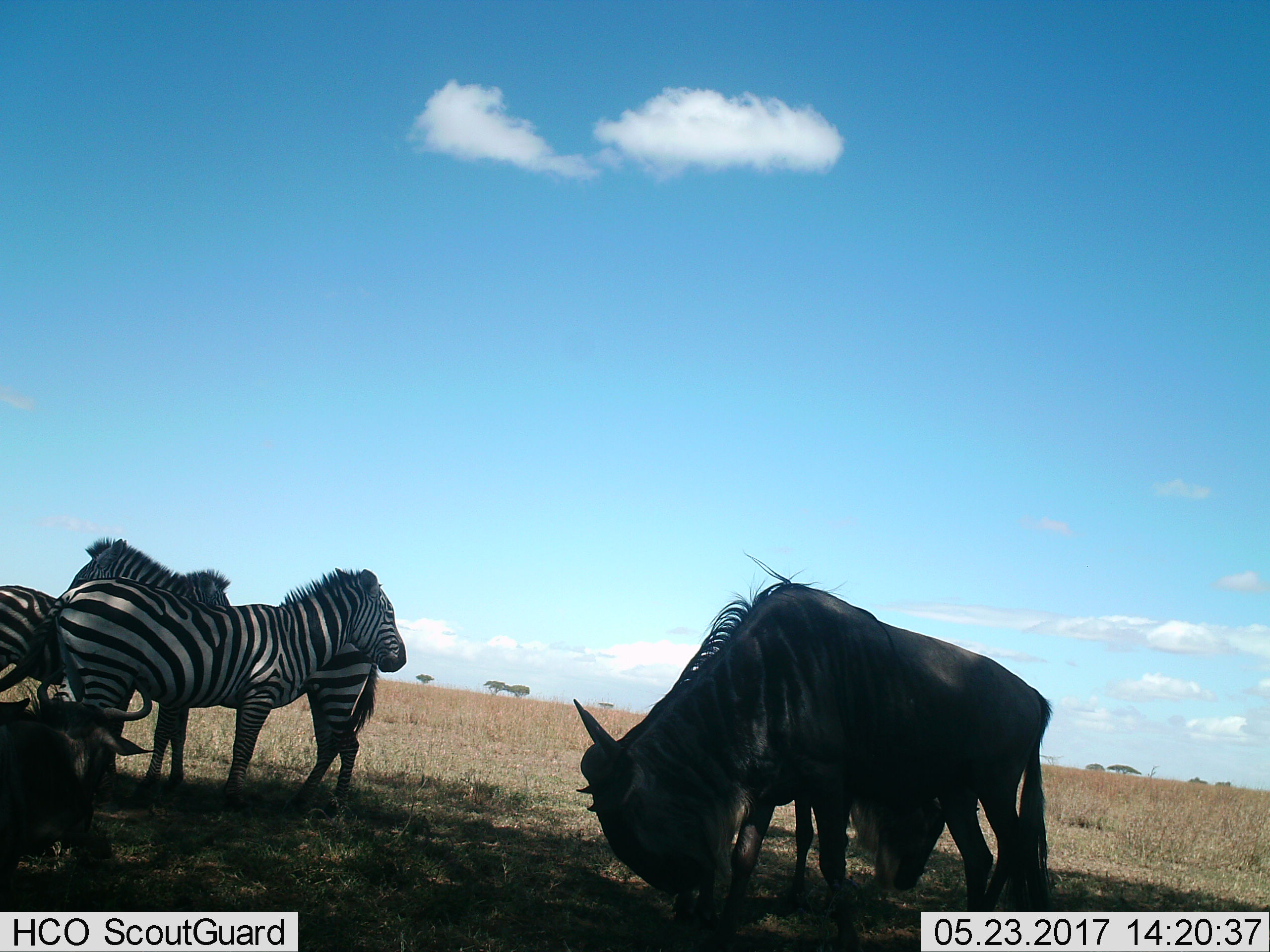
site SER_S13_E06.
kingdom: Animalia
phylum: Chordata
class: Mammalia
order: Artiodactyla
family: Bovidae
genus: Connochaetes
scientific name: Connochaetes taurinus taurinus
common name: blue wildebeest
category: wildebeestblue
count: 3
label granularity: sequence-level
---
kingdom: Animalia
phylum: Chordata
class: Mammalia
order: Perissodactyla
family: Equidae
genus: Equus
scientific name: Equus quagga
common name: plains zebra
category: zebraplains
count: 3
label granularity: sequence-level